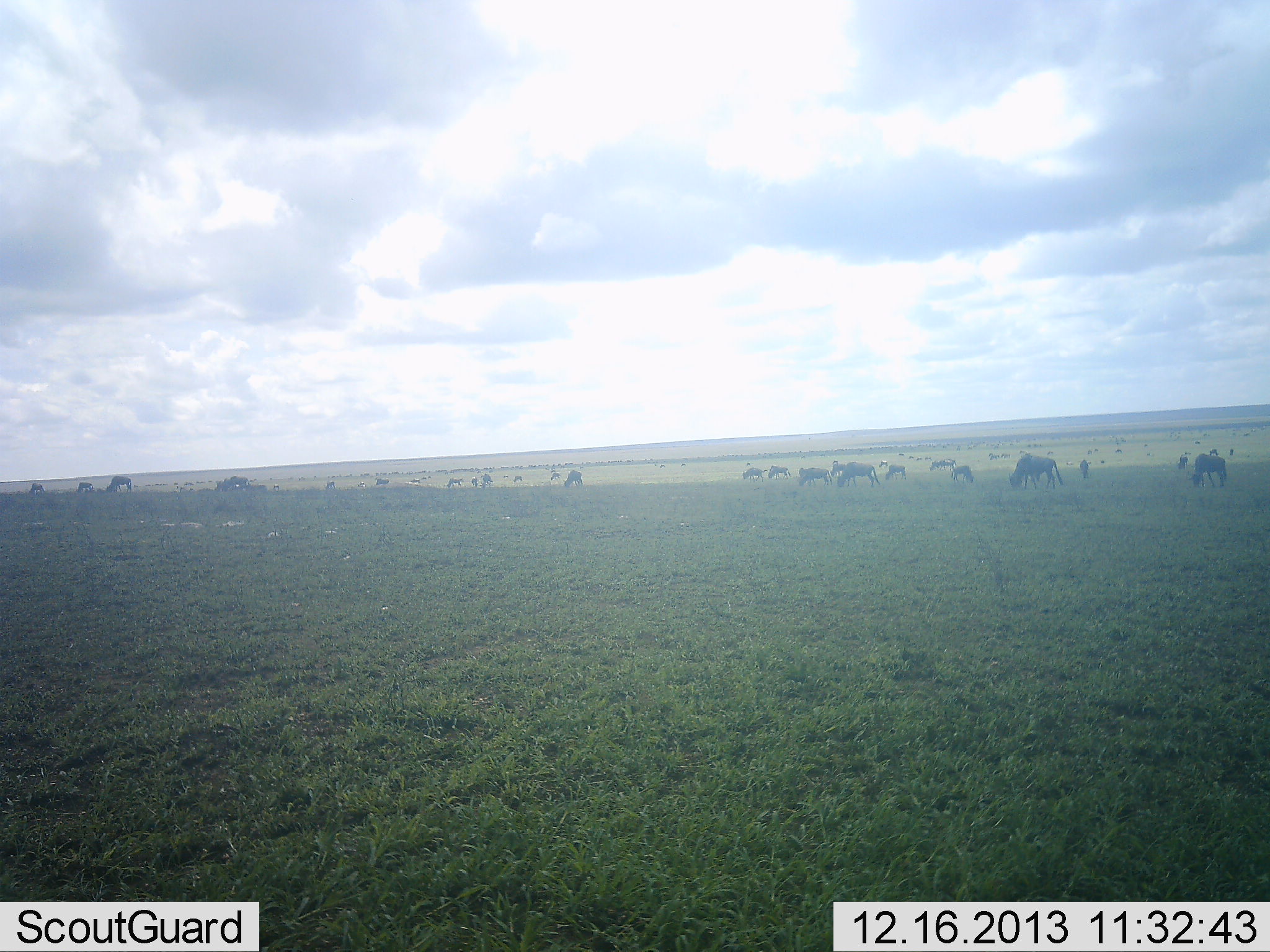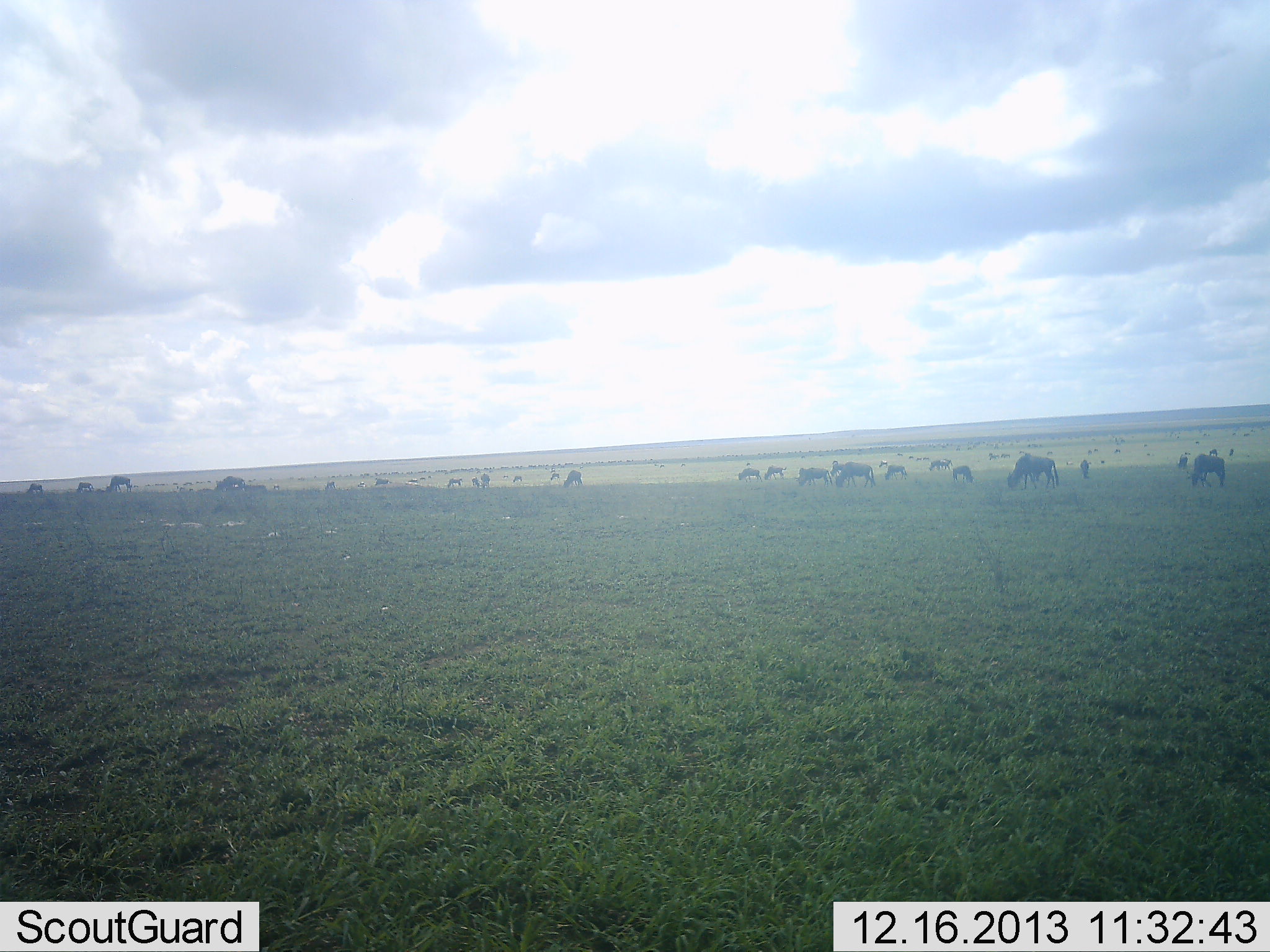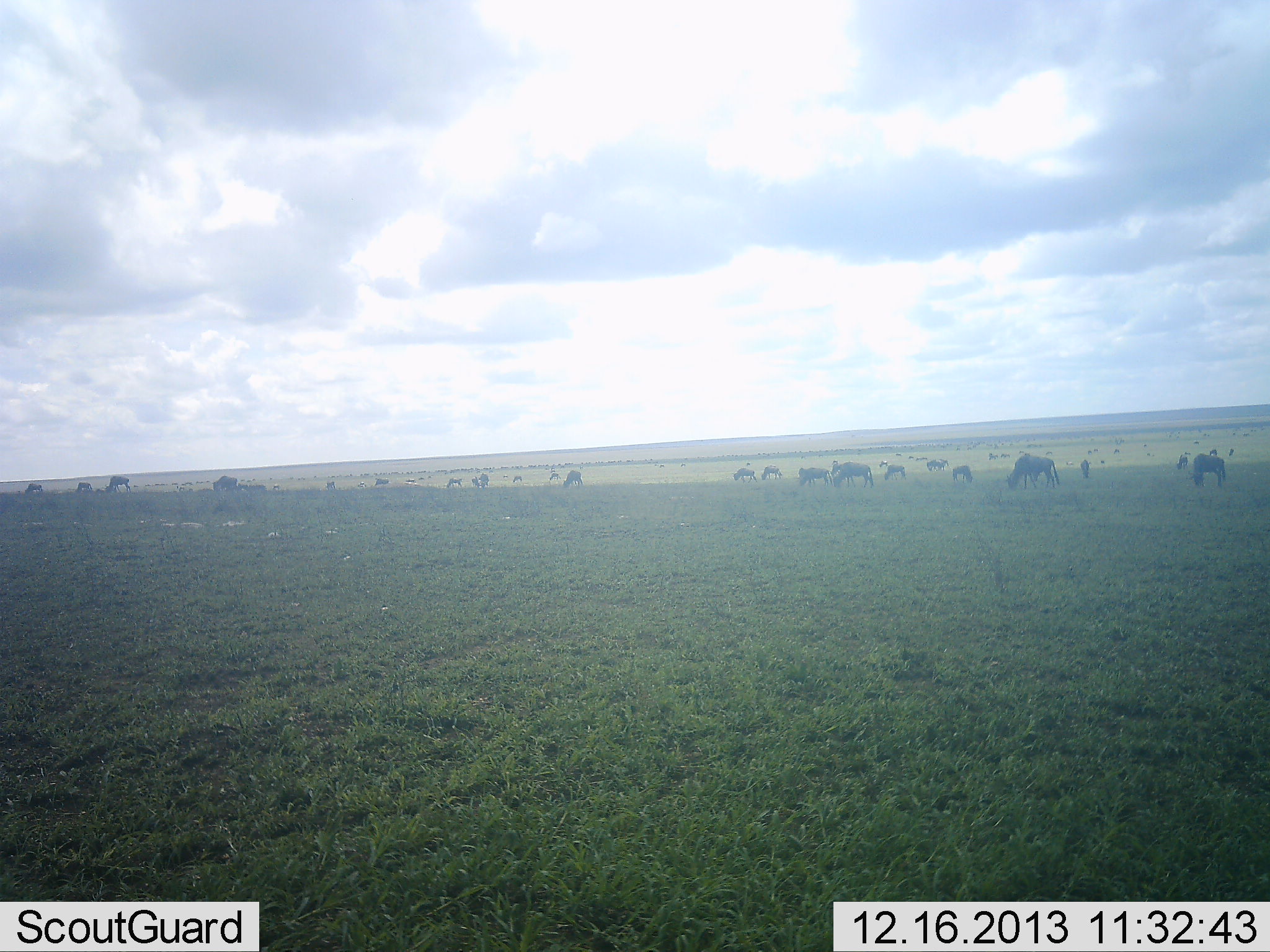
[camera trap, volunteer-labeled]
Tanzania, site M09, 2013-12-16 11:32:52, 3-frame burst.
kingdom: Animalia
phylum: Chordata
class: Mammalia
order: Artiodactyla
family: Bovidae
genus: Connochaetes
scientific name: Connochaetes taurinus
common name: blue wildebeest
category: wildebeest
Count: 11-50.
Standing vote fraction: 50%.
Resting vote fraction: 10%.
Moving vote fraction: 30%.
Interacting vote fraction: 0%.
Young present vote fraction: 10%.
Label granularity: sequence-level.